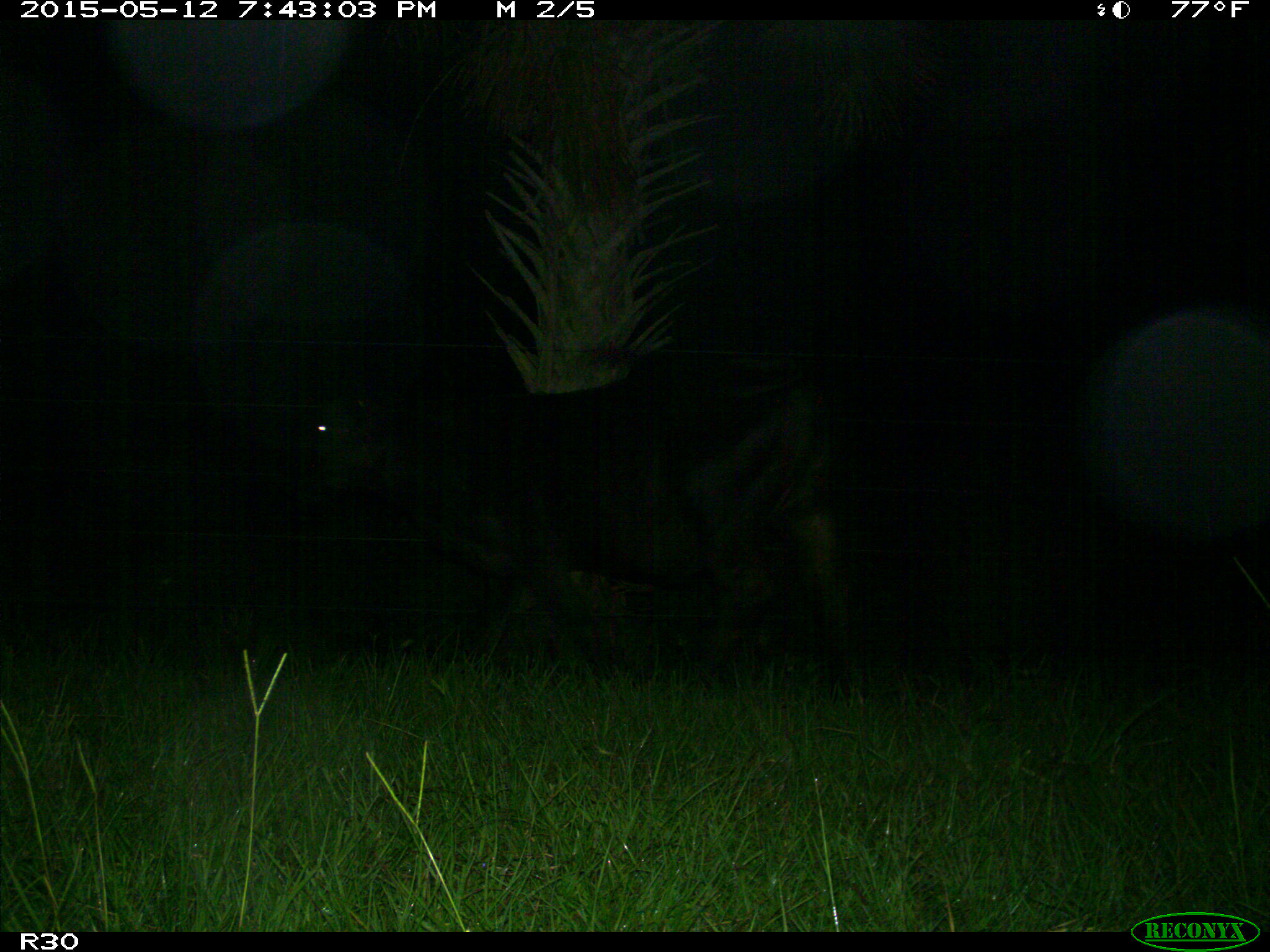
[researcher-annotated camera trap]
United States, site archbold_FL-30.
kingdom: Animalia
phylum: Chordata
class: Mammalia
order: Artiodactyla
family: Bovidae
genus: Bos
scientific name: Bos taurus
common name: domestic cow